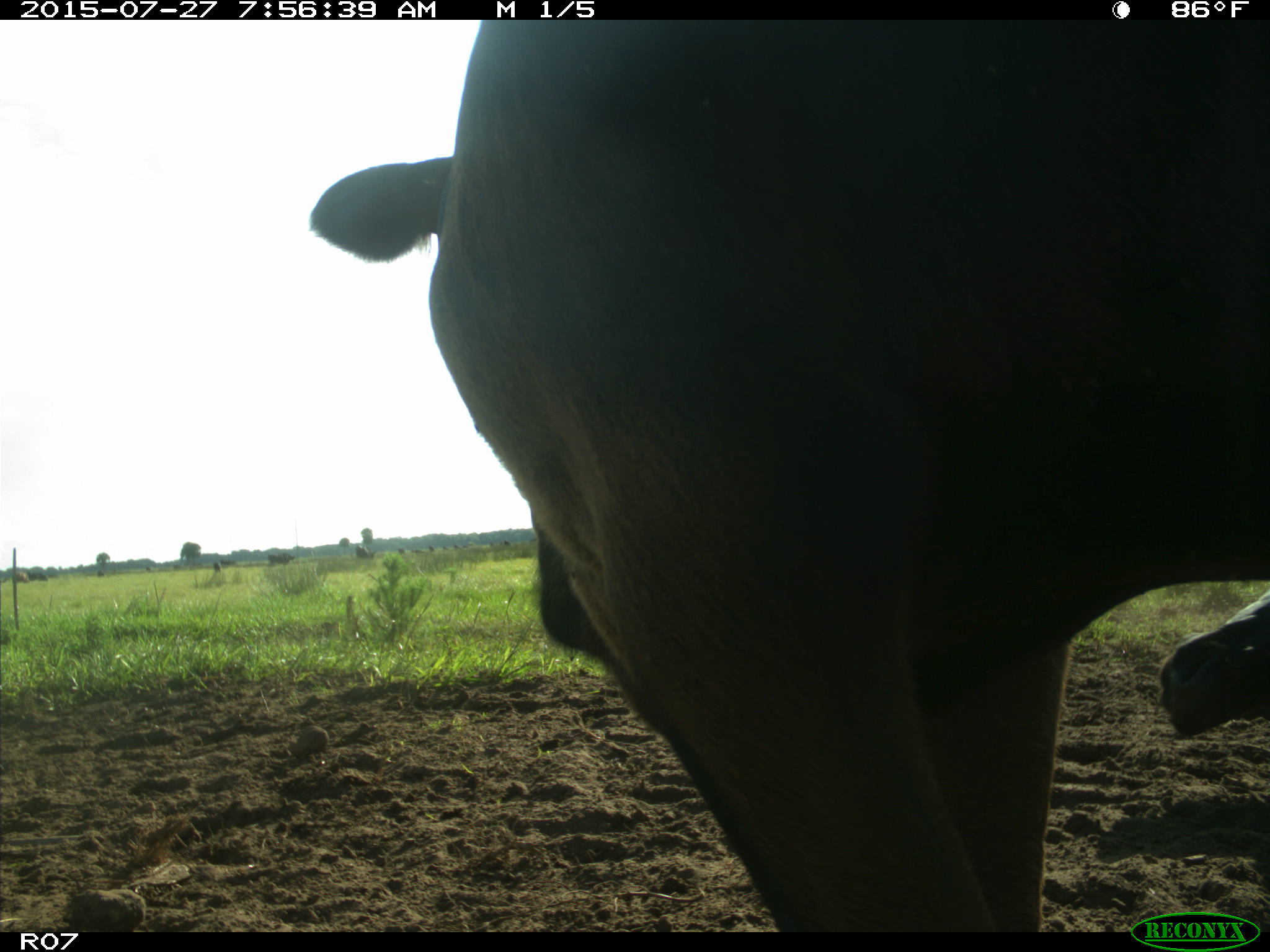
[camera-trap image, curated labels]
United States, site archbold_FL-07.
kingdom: Animalia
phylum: Chordata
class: Mammalia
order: Artiodactyla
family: Bovidae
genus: Bos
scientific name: Bos taurus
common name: domestic cow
Bos taurus (domestic cow).